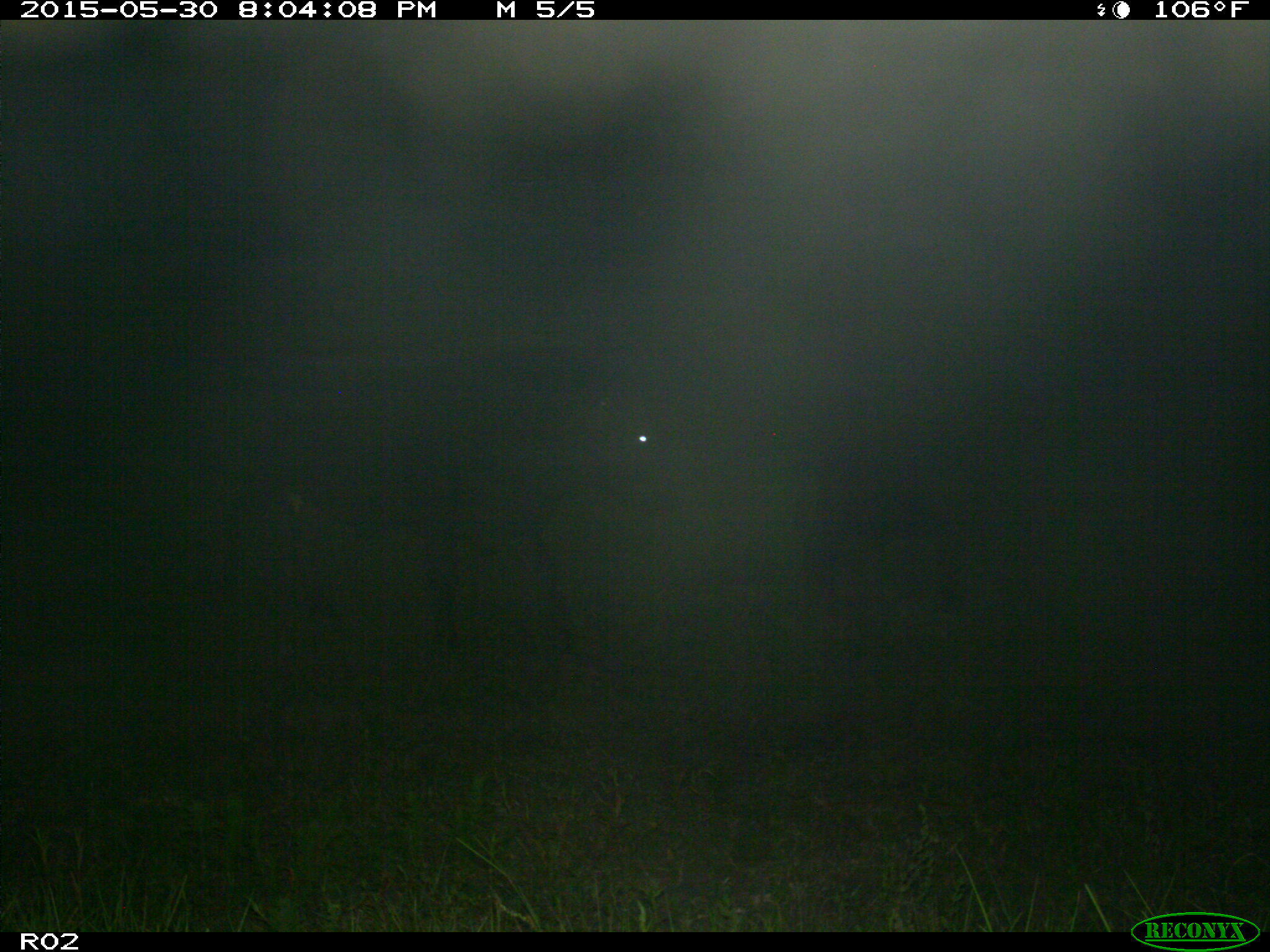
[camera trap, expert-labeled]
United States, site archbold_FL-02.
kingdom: Animalia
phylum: Chordata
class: Mammalia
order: Artiodactyla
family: Bovidae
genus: Bos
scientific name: Bos taurus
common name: domestic cow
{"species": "Bos taurus (domestic cow)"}